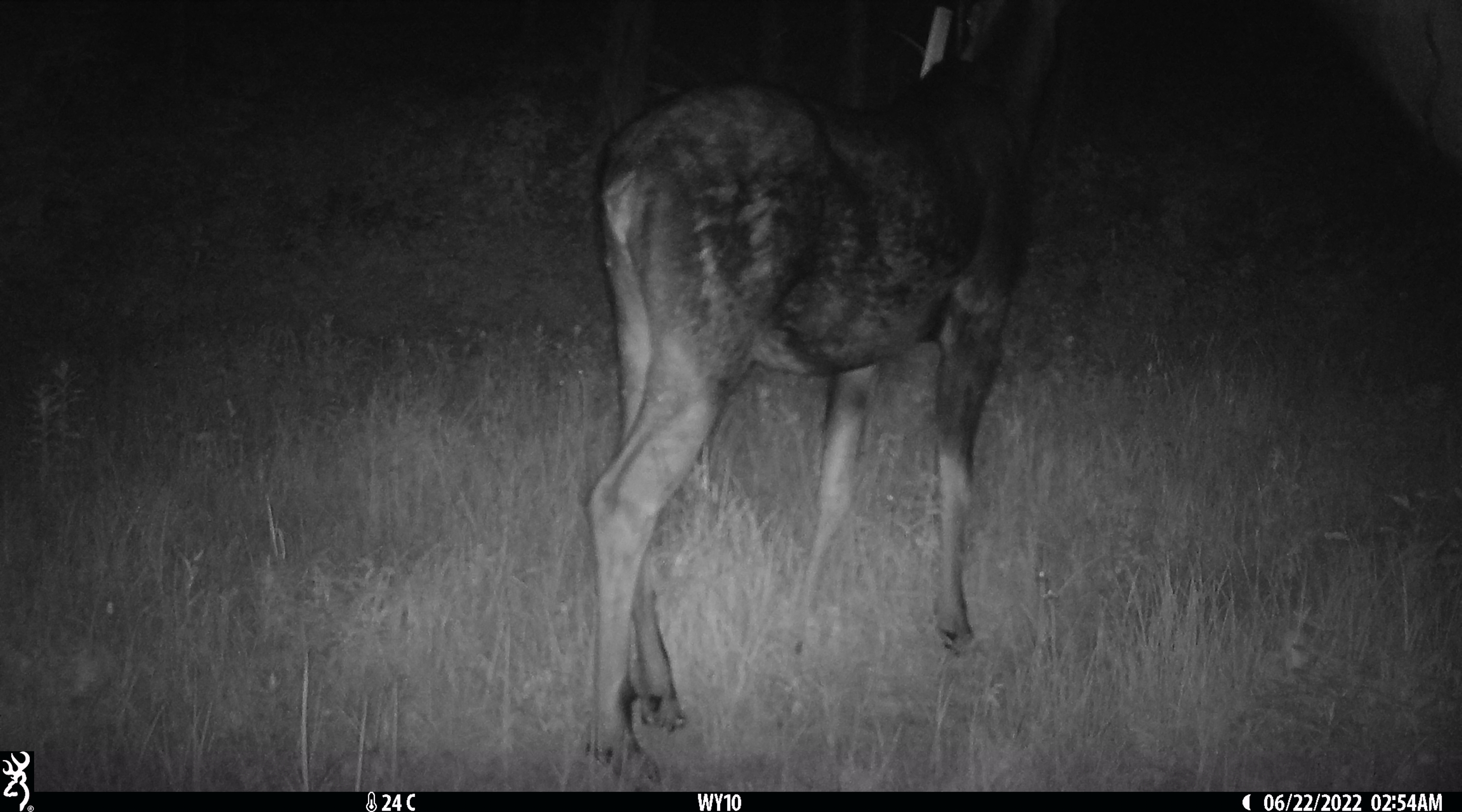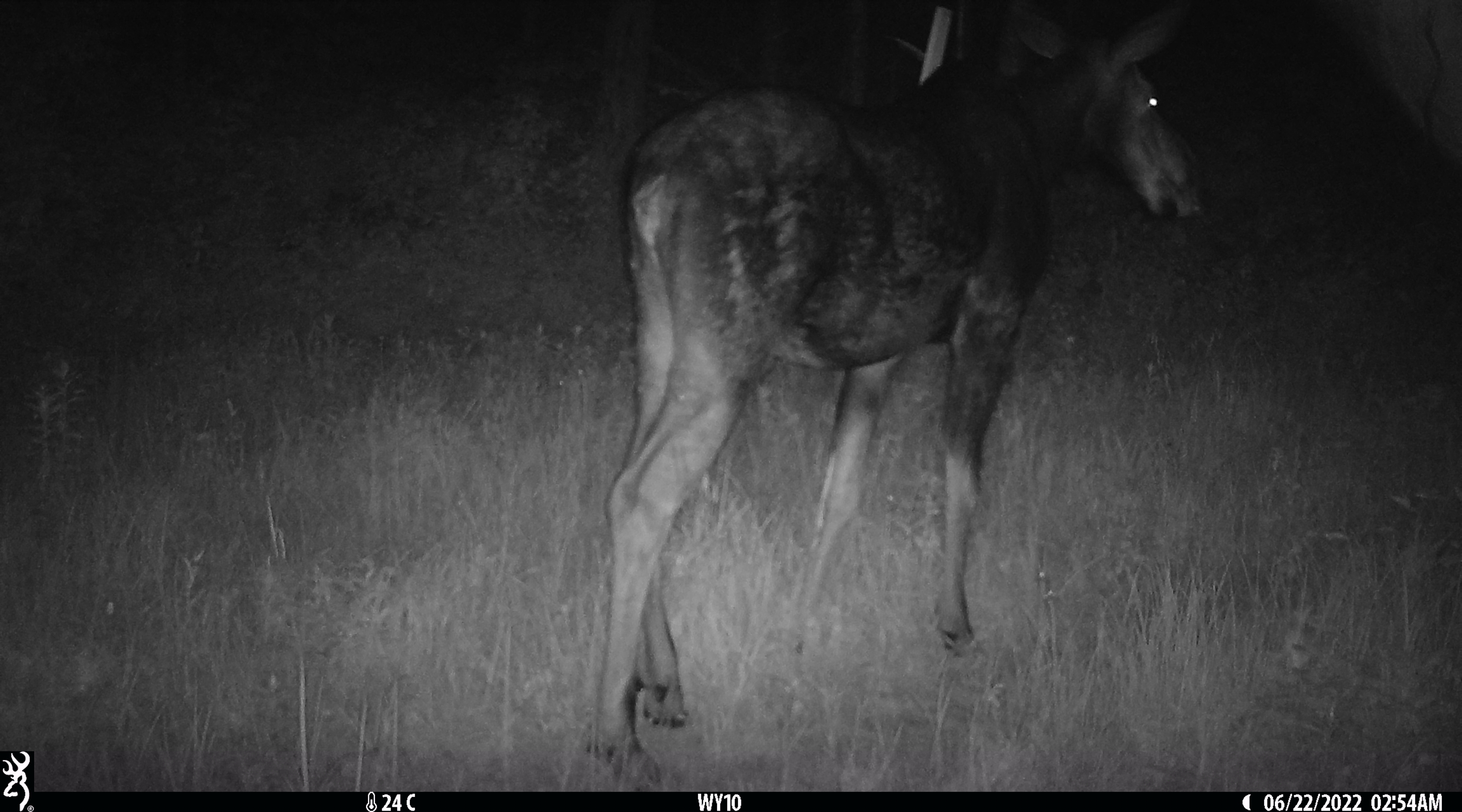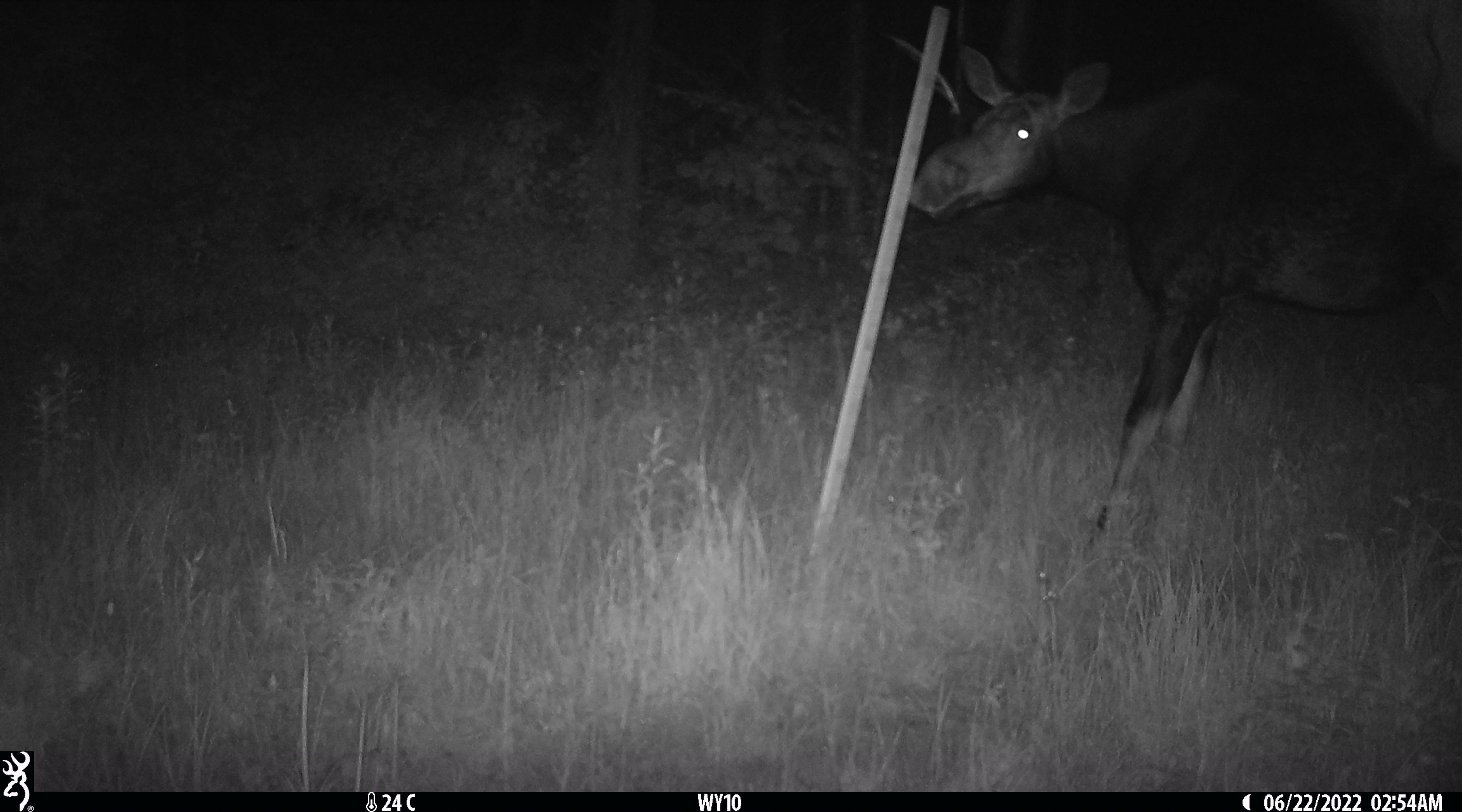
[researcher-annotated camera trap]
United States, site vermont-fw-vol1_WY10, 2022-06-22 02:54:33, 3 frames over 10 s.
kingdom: Animalia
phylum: Chordata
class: Mammalia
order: Artiodactyla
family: Cervidae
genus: Alces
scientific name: Alces alces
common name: moose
Moose (Alces alces).